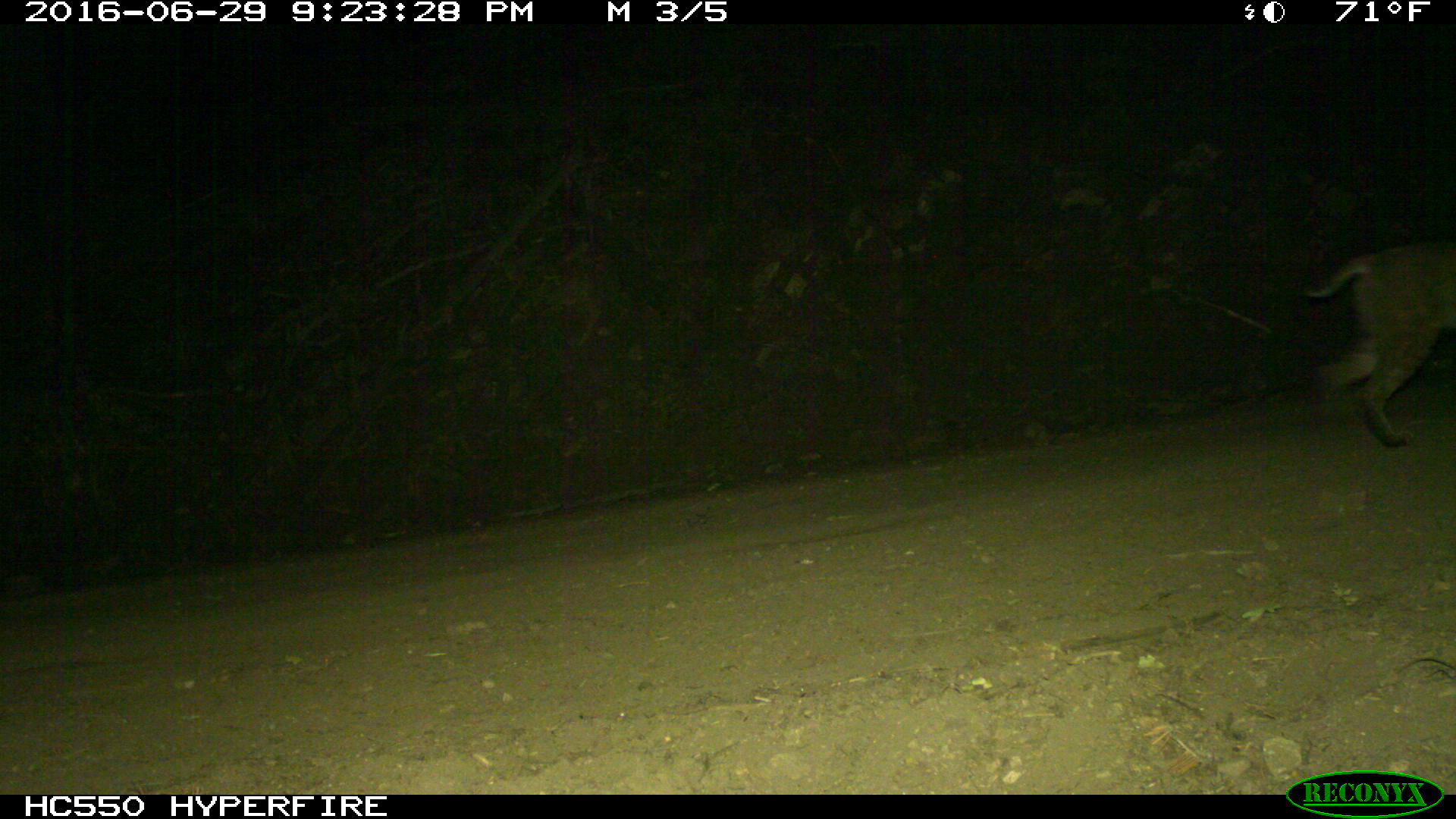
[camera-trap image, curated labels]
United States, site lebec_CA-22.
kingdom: Animalia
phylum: Chordata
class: Mammalia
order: Carnivora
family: Felidae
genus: Lynx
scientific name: Lynx rufus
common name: bobcat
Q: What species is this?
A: Lynx rufus (bobcat).